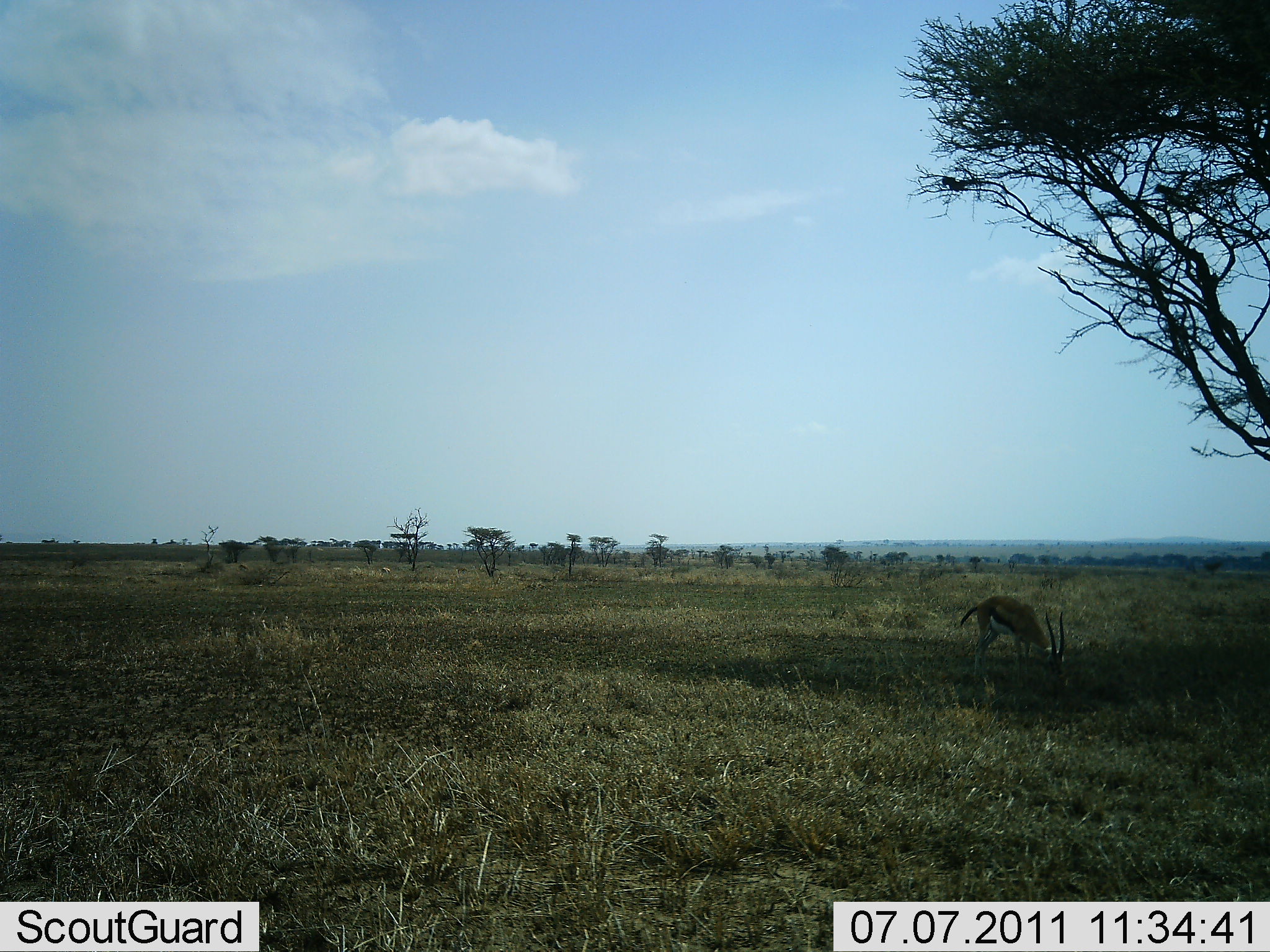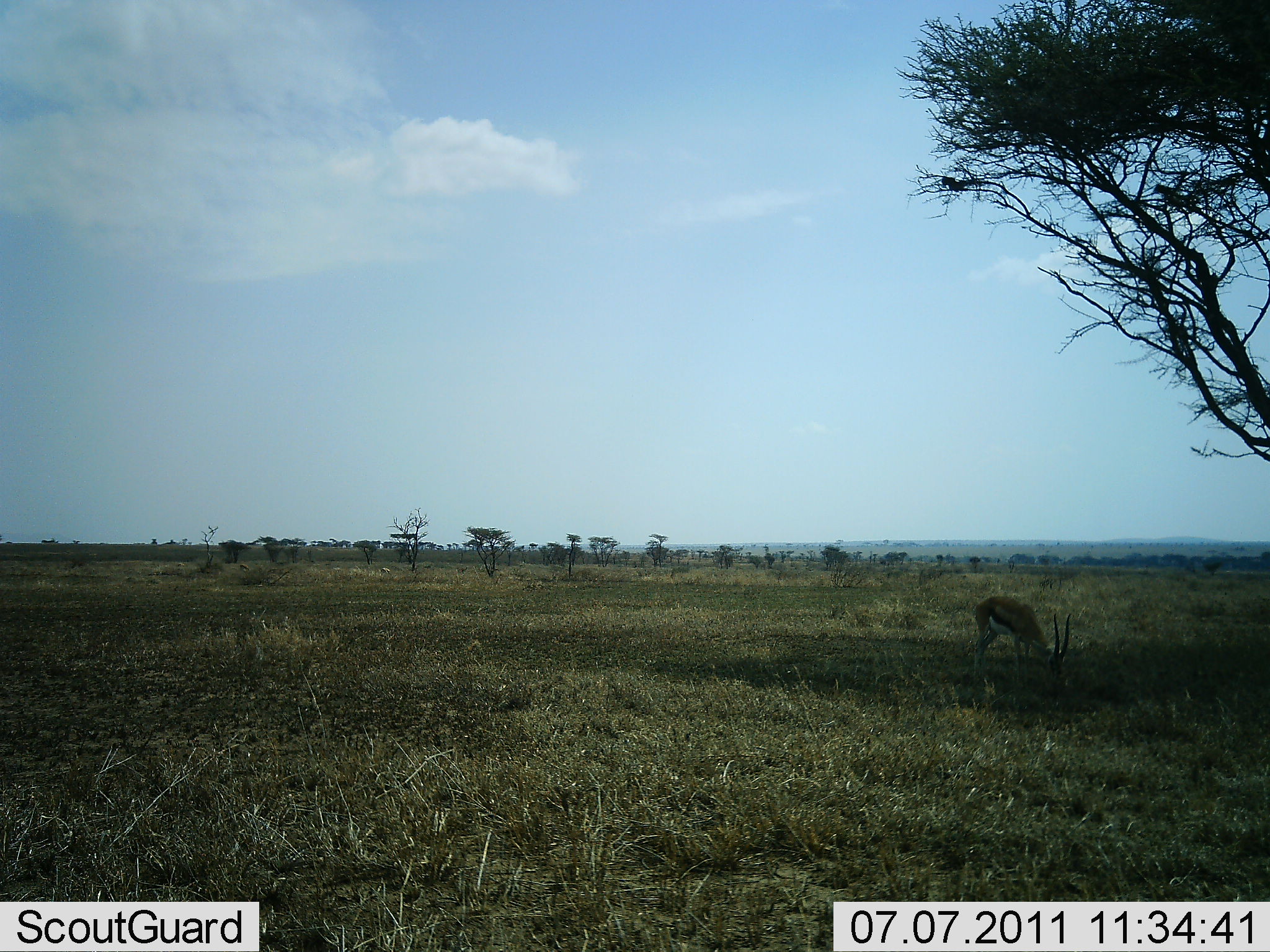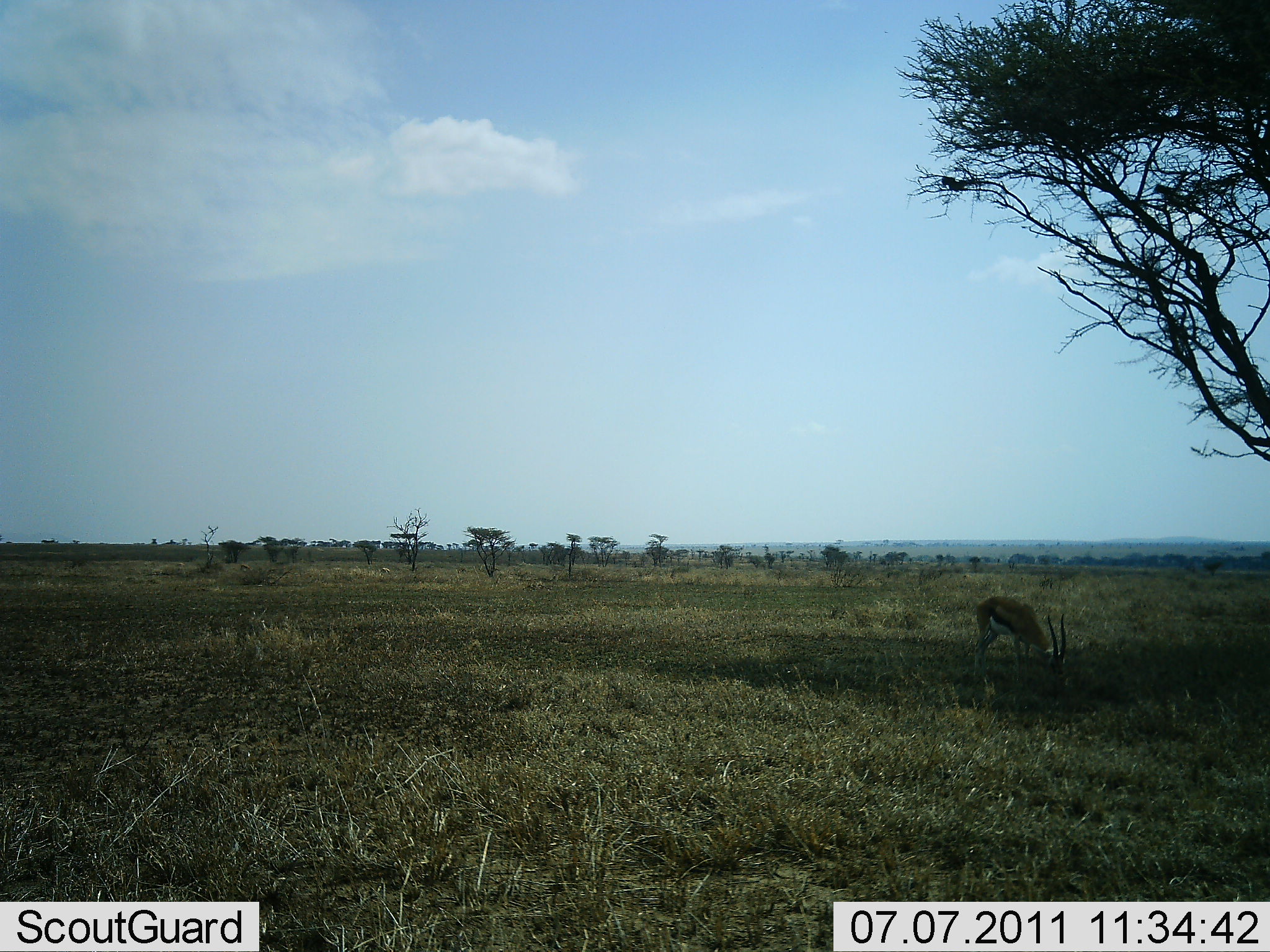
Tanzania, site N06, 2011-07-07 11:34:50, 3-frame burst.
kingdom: Animalia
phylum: Chordata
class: Mammalia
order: Artiodactyla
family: Bovidae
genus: Eudorcas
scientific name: Eudorcas thomsonii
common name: thomson's gazelle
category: gazellethomsons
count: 1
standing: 17%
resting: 0%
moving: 0%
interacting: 0%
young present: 0%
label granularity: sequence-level